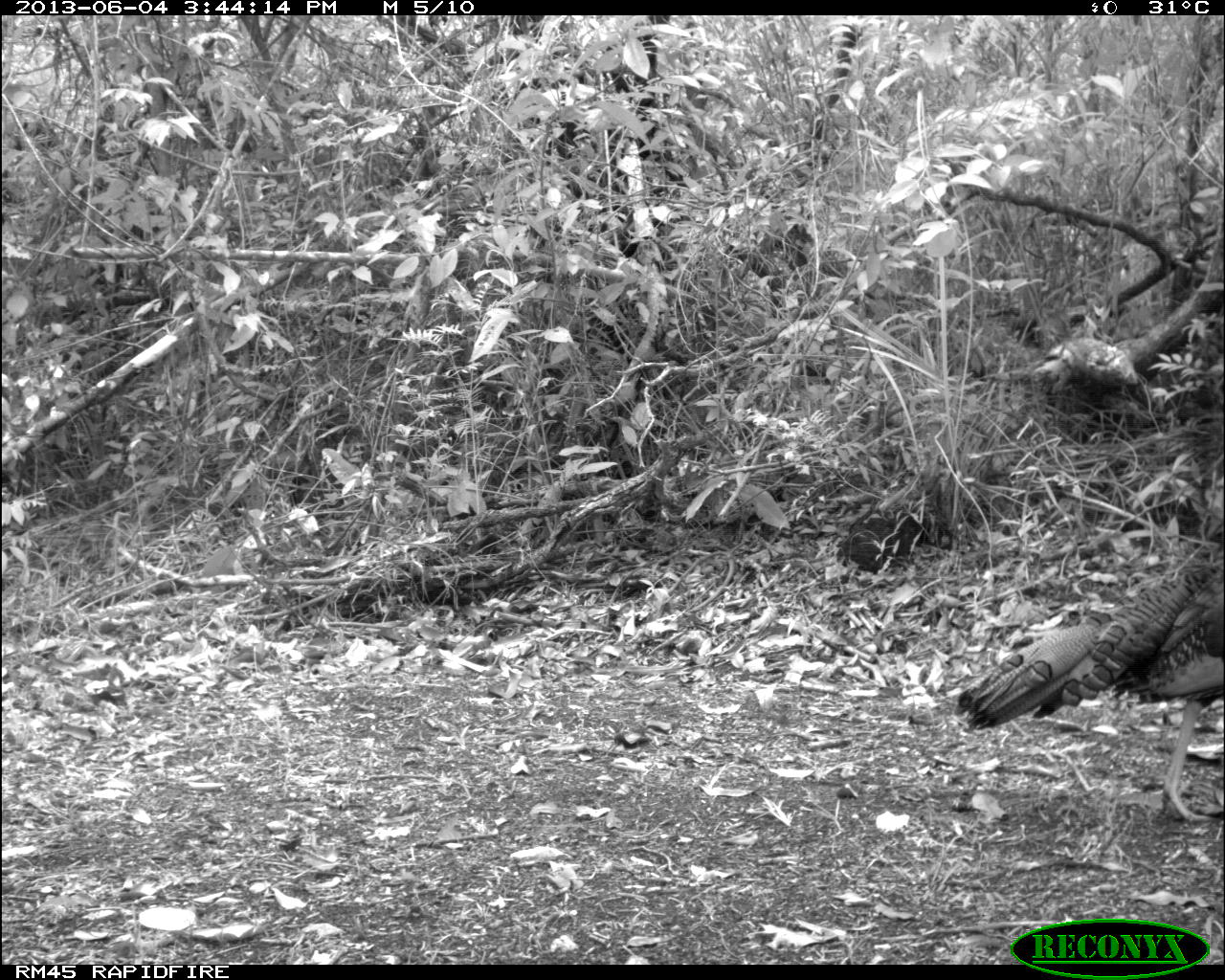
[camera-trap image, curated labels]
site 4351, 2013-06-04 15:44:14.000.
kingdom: Animalia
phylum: Chordata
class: Aves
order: Galliformes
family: Phasianidae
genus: Meleagris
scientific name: Meleagris ocellata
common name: ocellated turkey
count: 1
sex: male